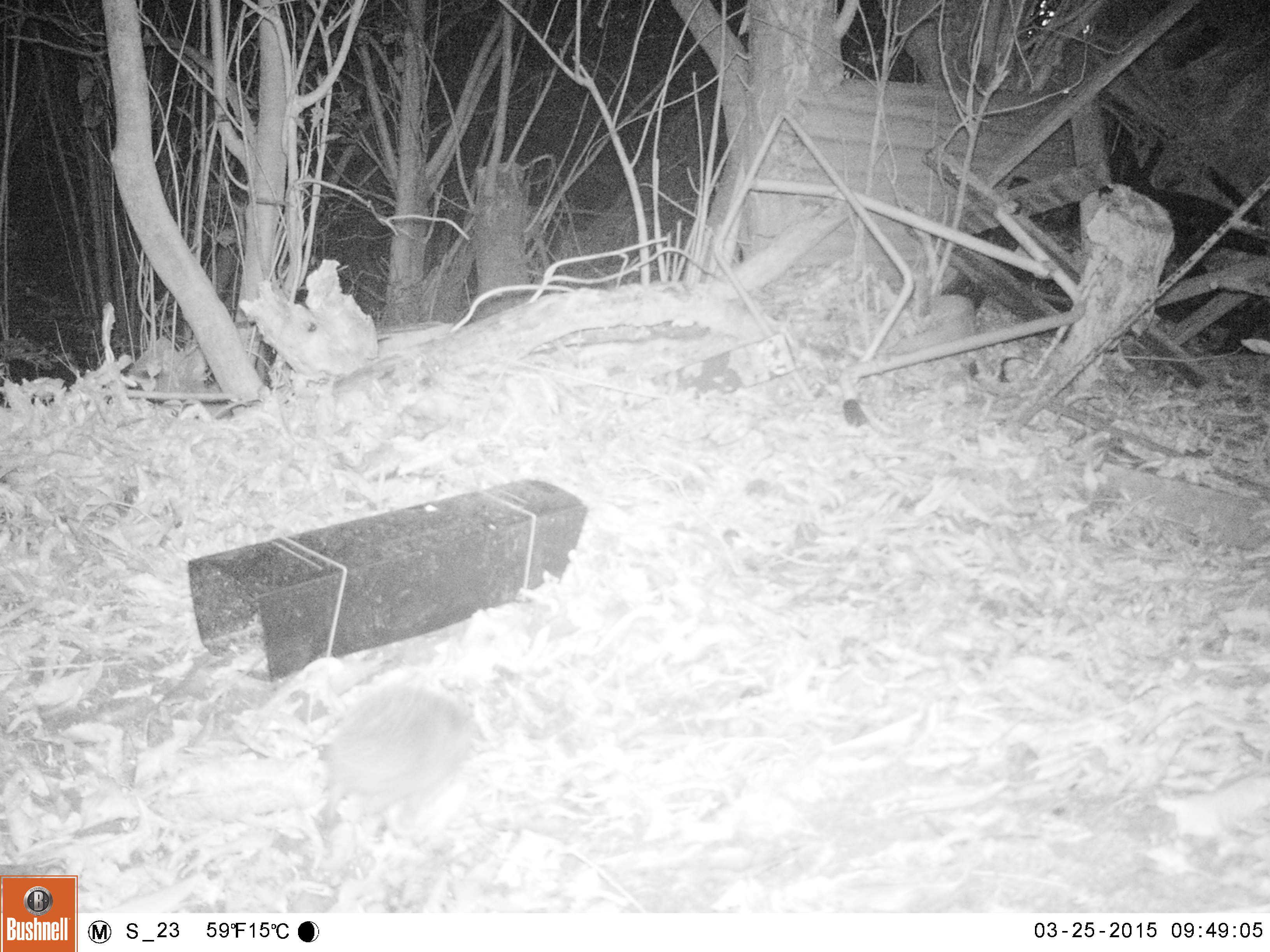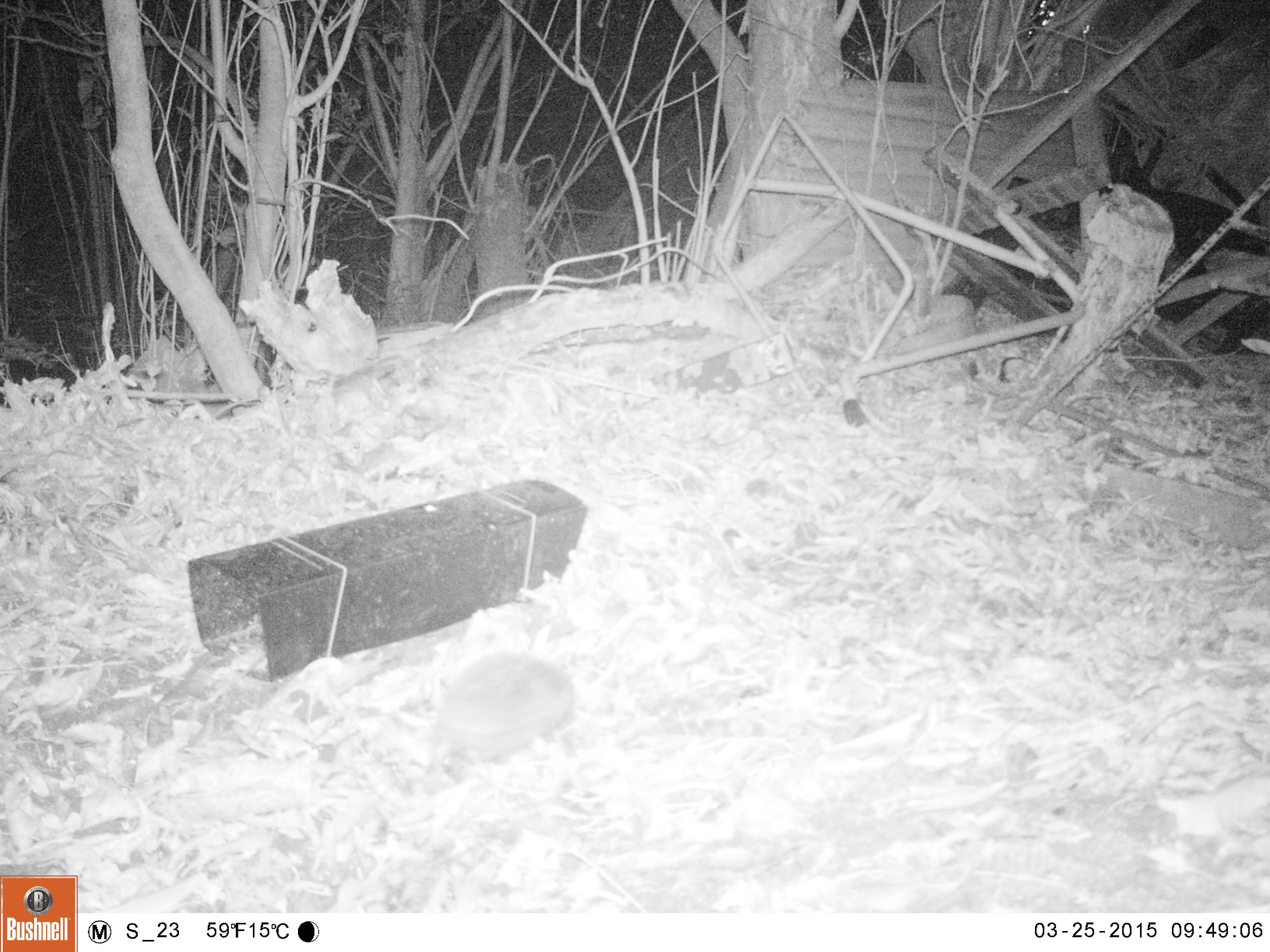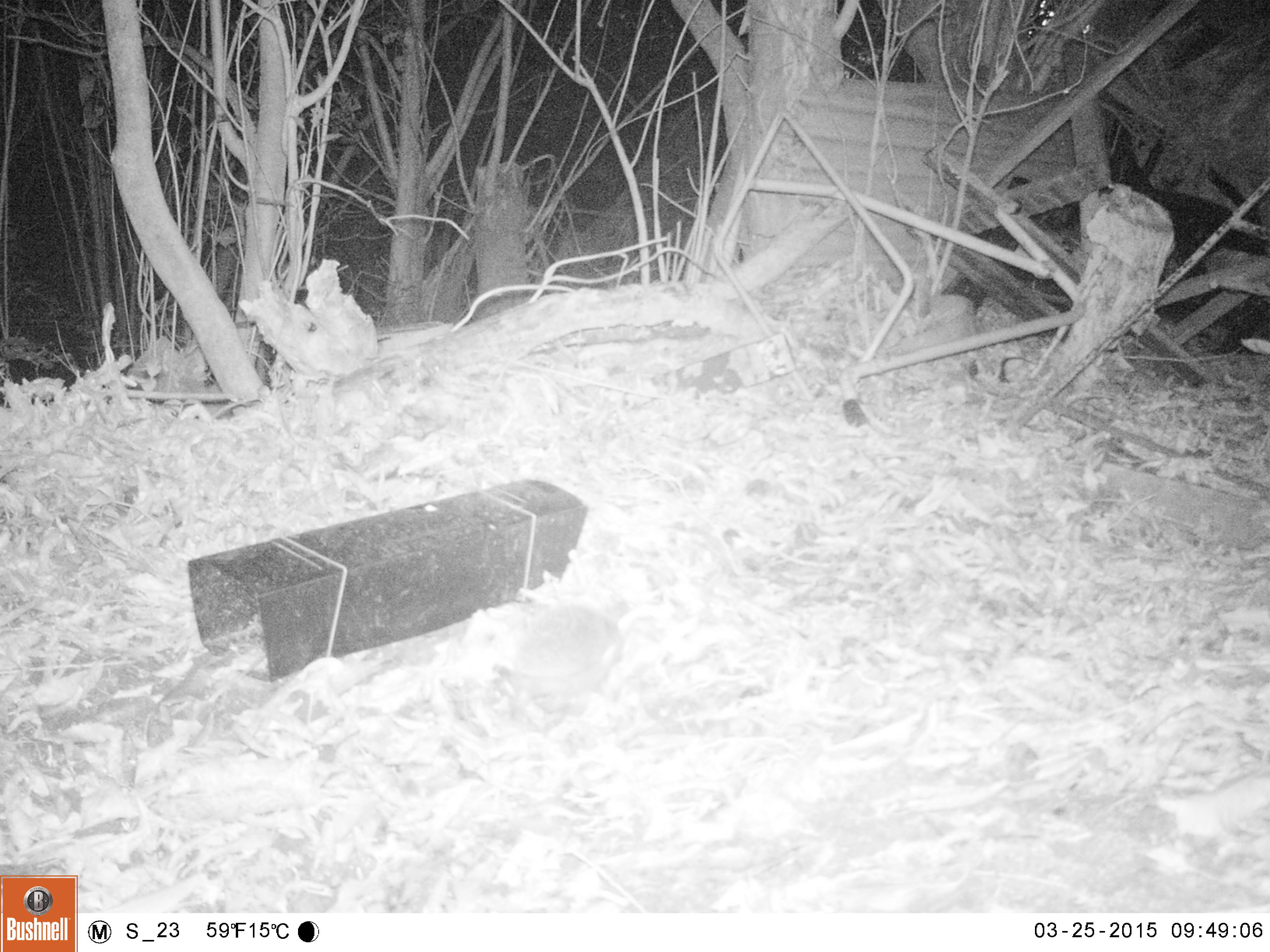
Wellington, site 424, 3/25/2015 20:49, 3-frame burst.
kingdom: Animalia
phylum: Chordata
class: Mammalia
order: Eulipotyphla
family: Erinaceidae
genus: Erinaceus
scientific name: Erinaceus europaeus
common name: hedgehog